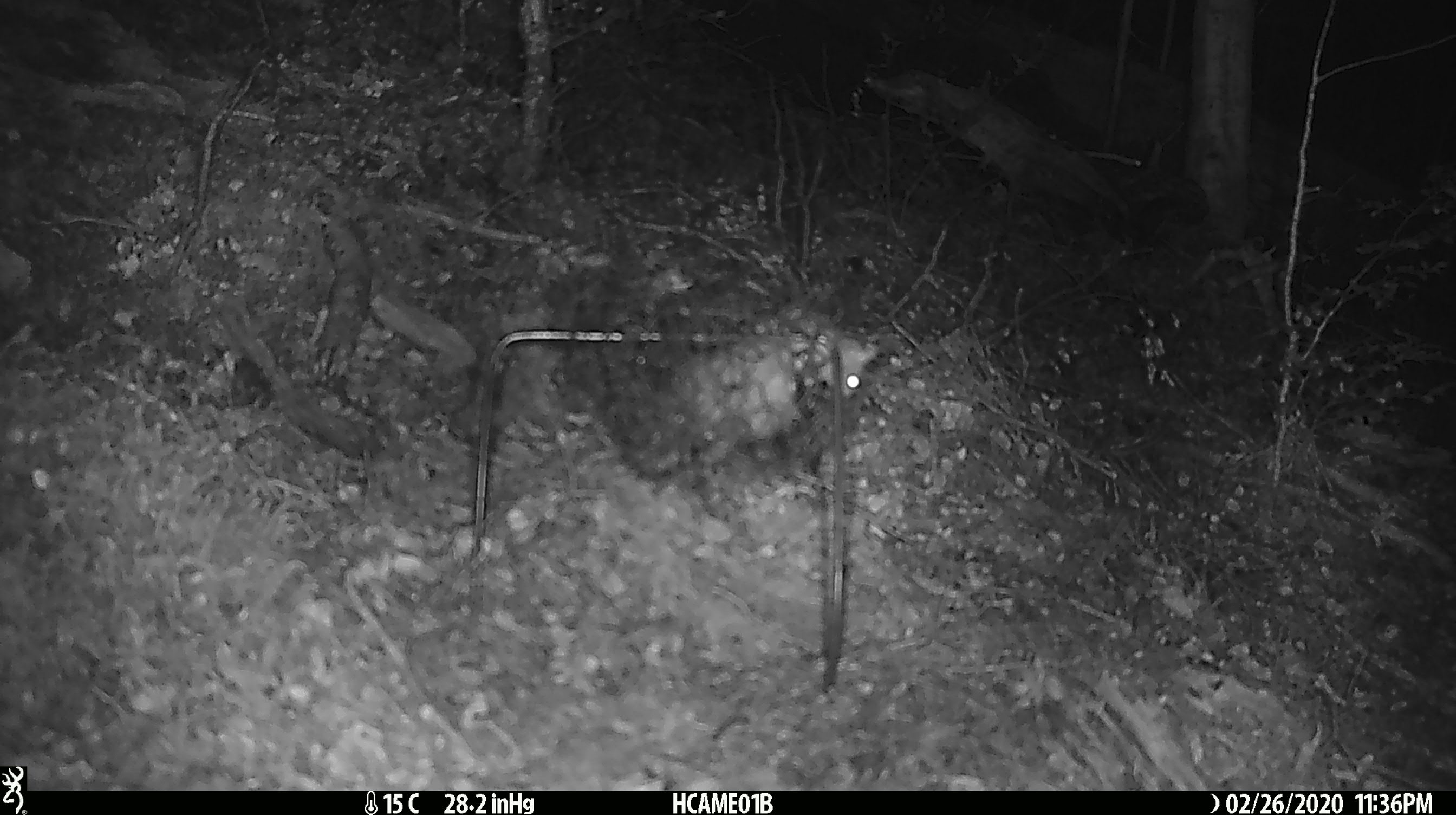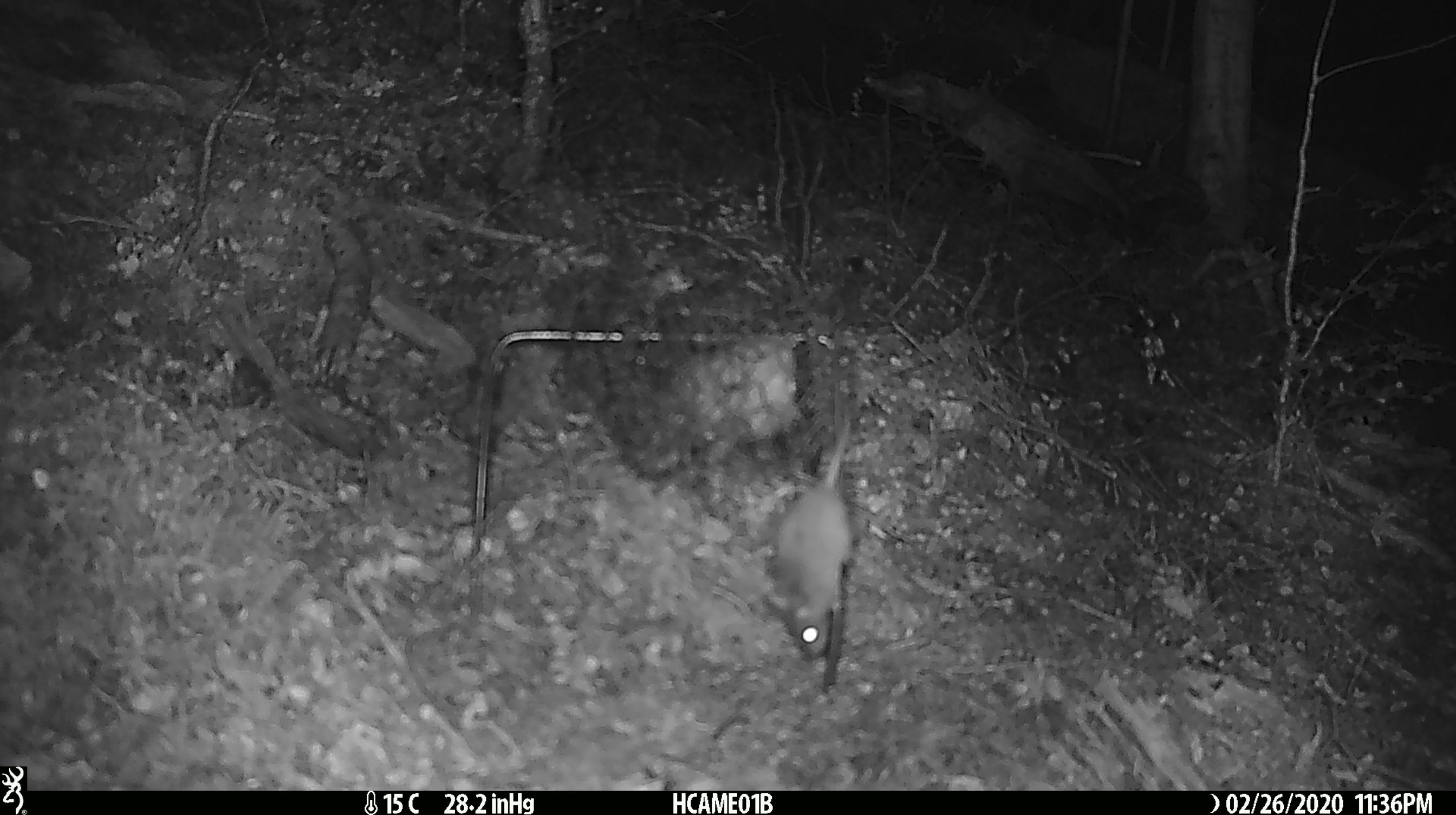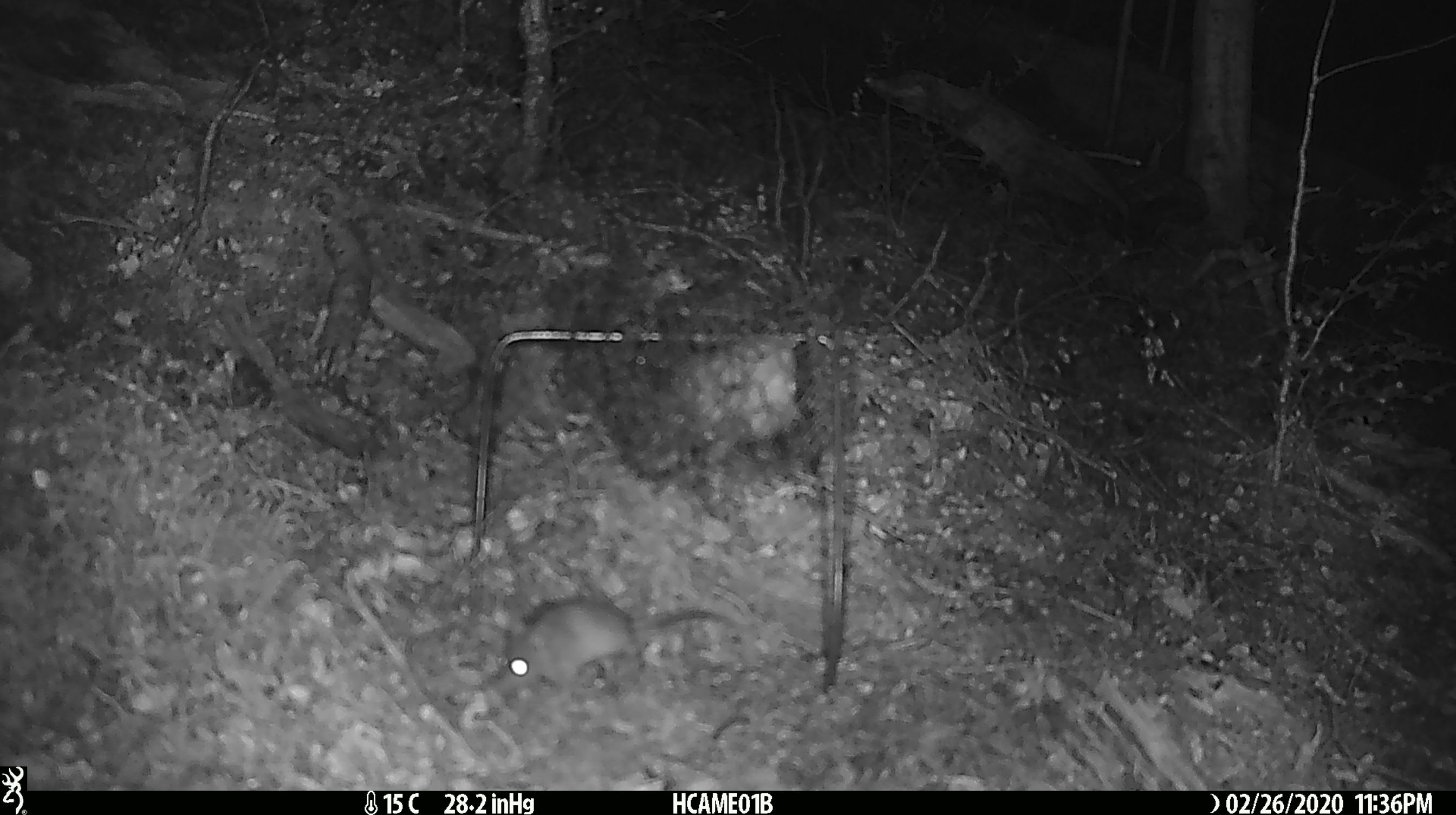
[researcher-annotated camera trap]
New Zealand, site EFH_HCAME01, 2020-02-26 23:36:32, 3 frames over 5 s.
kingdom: Animalia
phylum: Chordata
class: Mammalia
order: Rodentia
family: Muridae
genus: Mus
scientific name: Mus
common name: mouse